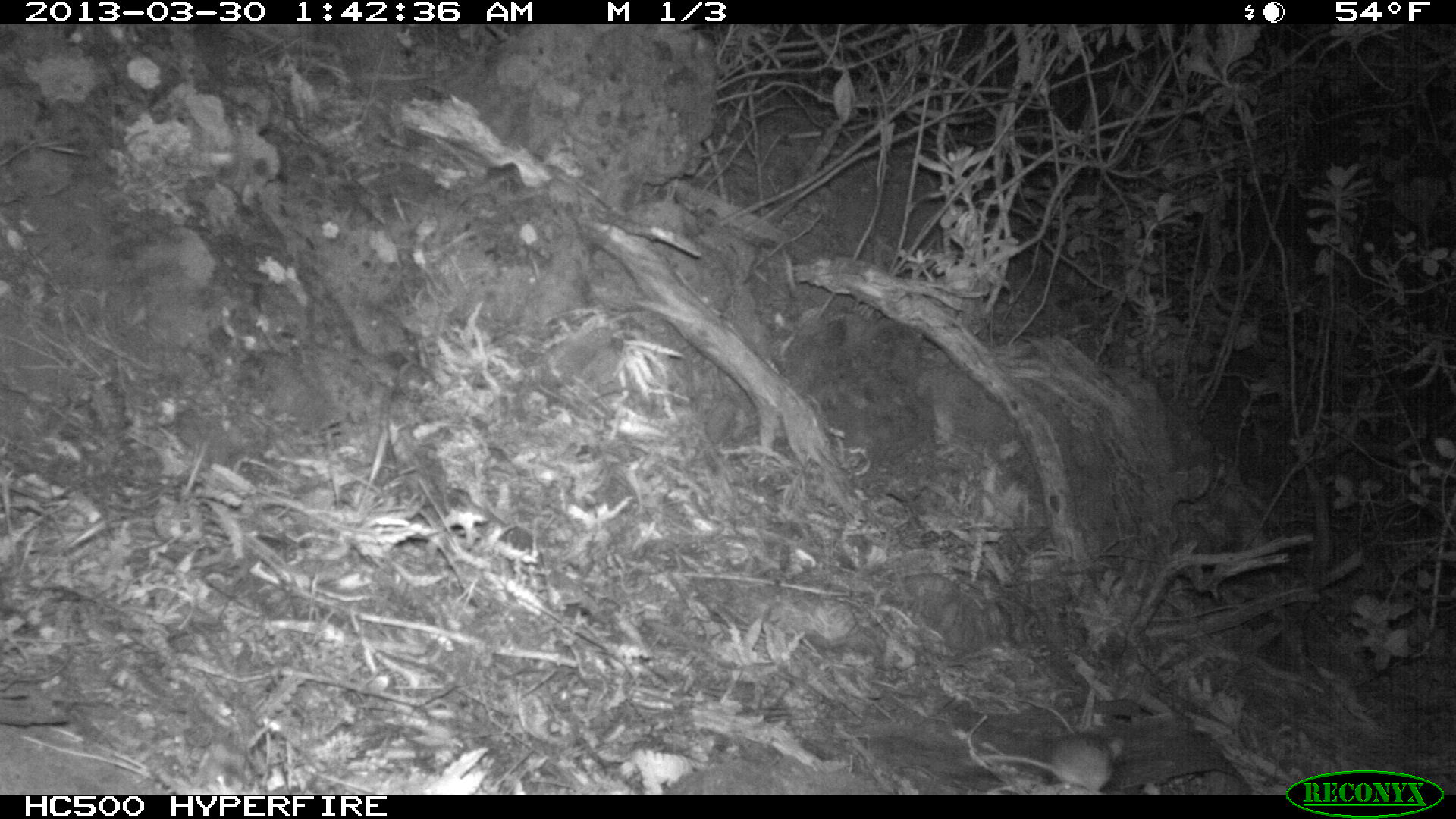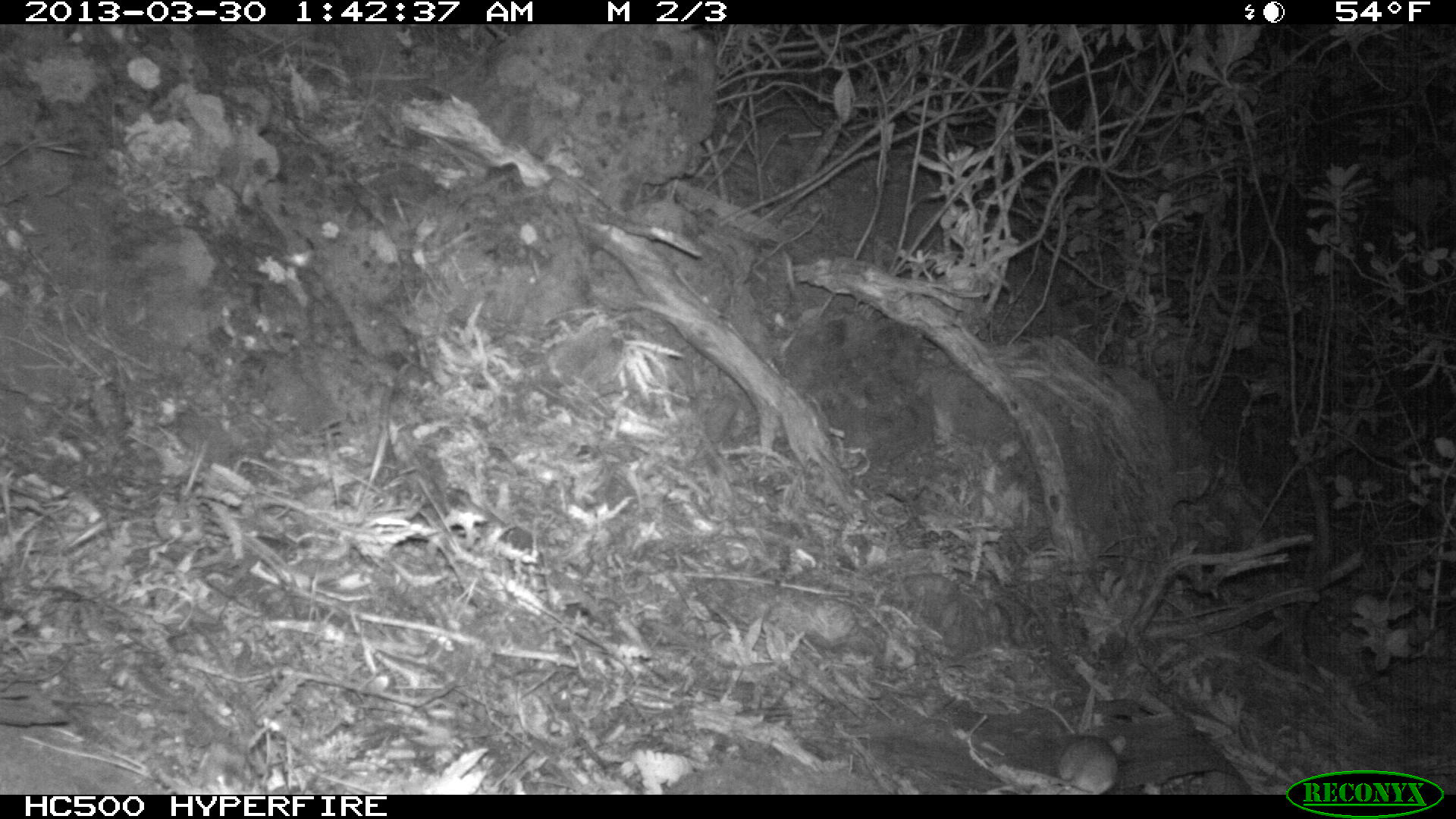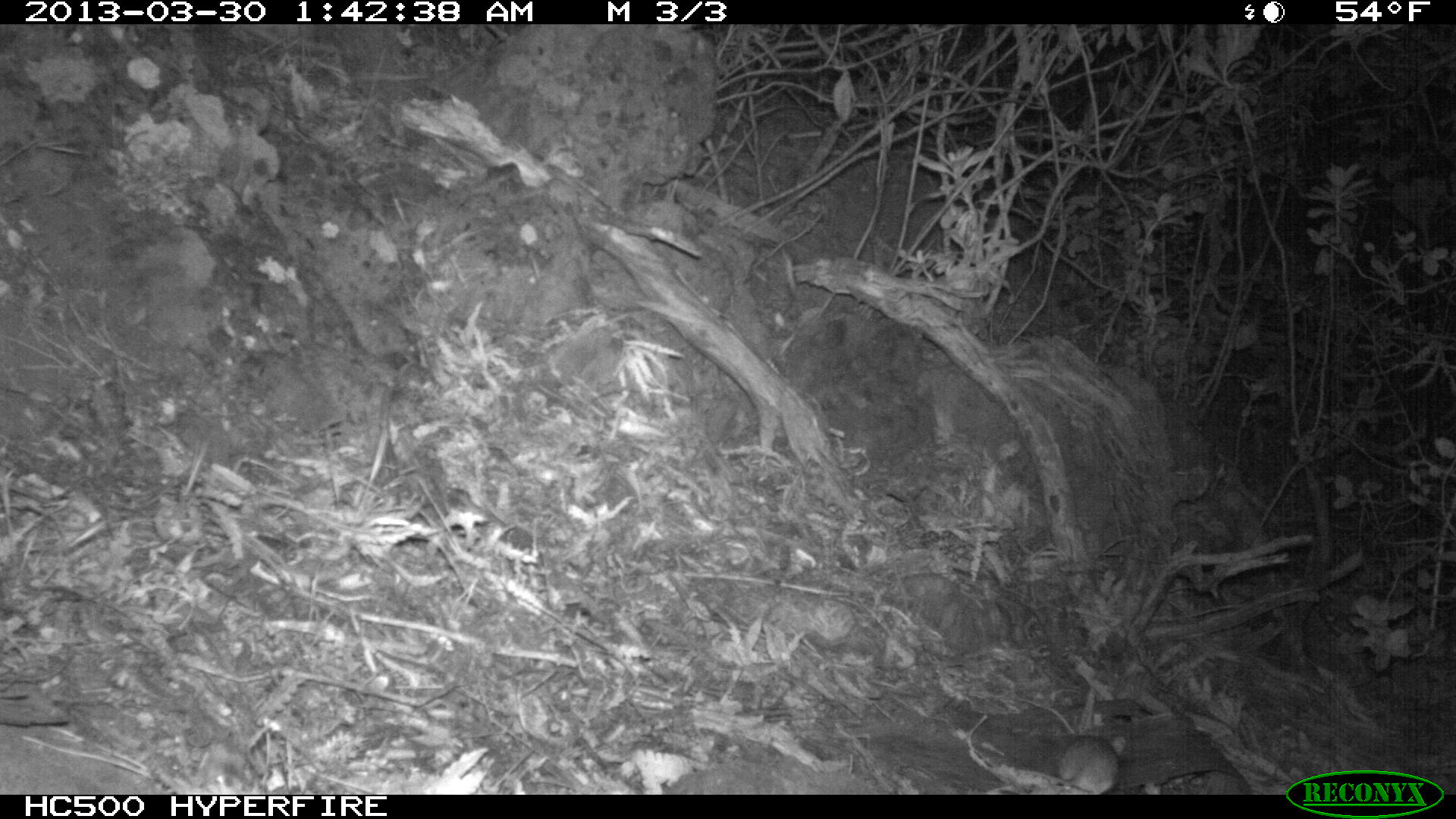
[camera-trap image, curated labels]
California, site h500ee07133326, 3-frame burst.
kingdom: Animalia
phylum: Chordata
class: Mammalia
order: Rodentia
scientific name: Rodentia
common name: rodent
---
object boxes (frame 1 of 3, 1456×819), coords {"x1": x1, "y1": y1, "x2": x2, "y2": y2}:
rodent: {"x1": 978, "y1": 730, "x2": 1125, "y2": 794}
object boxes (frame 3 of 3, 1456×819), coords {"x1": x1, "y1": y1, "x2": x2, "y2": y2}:
rodent: {"x1": 1059, "y1": 736, "x2": 1127, "y2": 793}